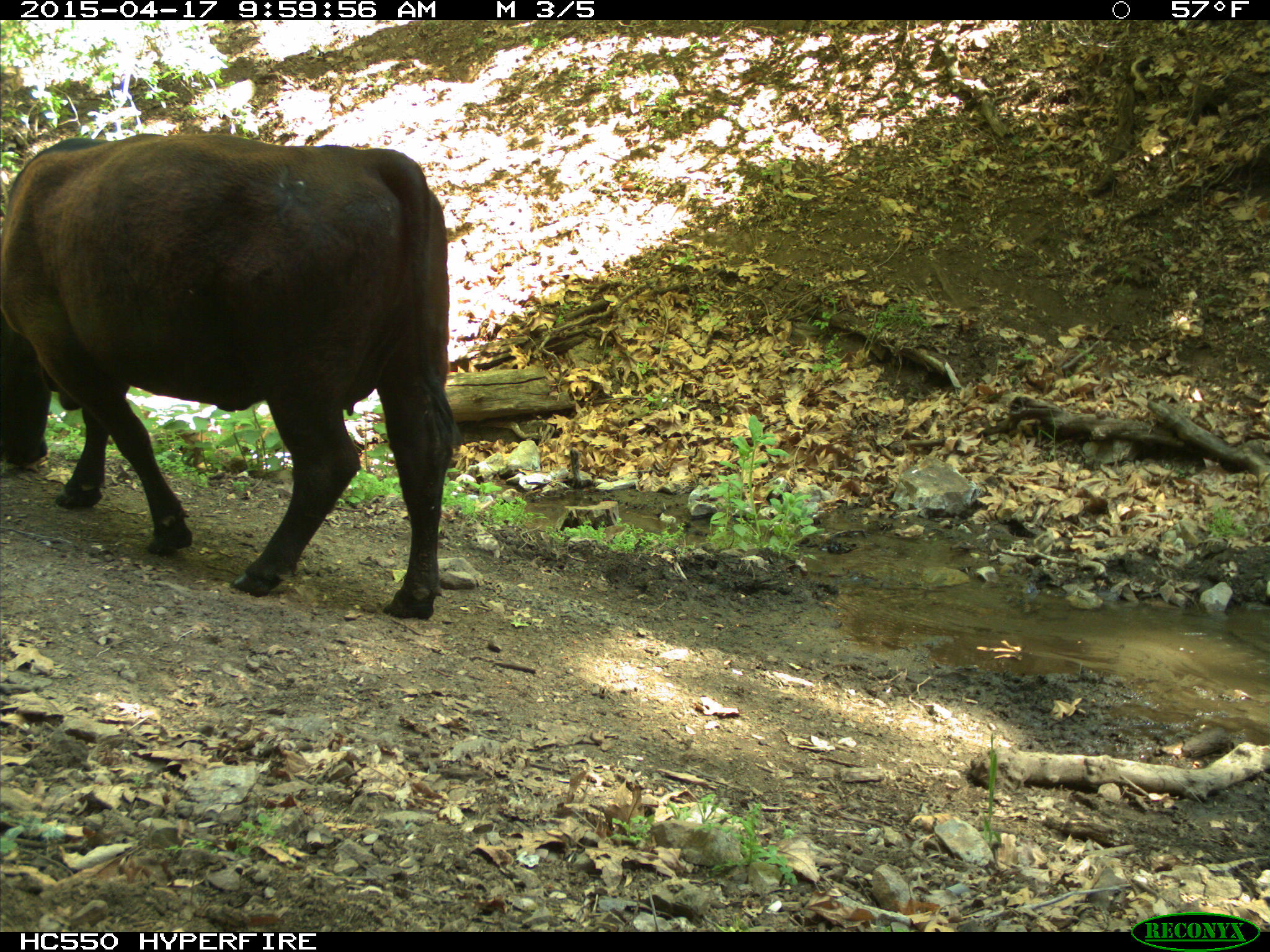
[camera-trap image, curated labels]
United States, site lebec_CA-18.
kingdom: Animalia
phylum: Chordata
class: Mammalia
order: Artiodactyla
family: Bovidae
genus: Bos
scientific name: Bos taurus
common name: domestic cow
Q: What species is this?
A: Bos taurus (domestic cow).